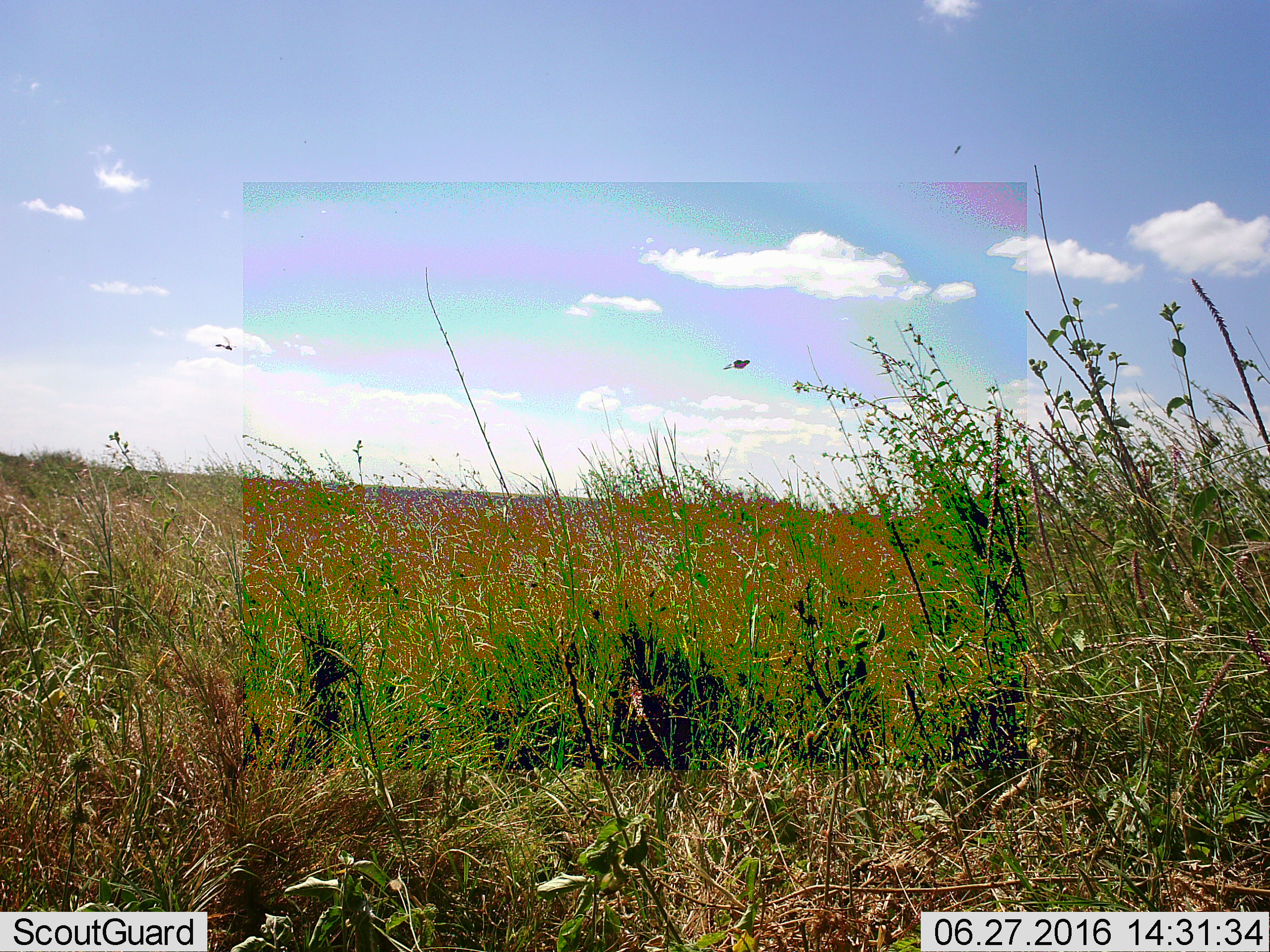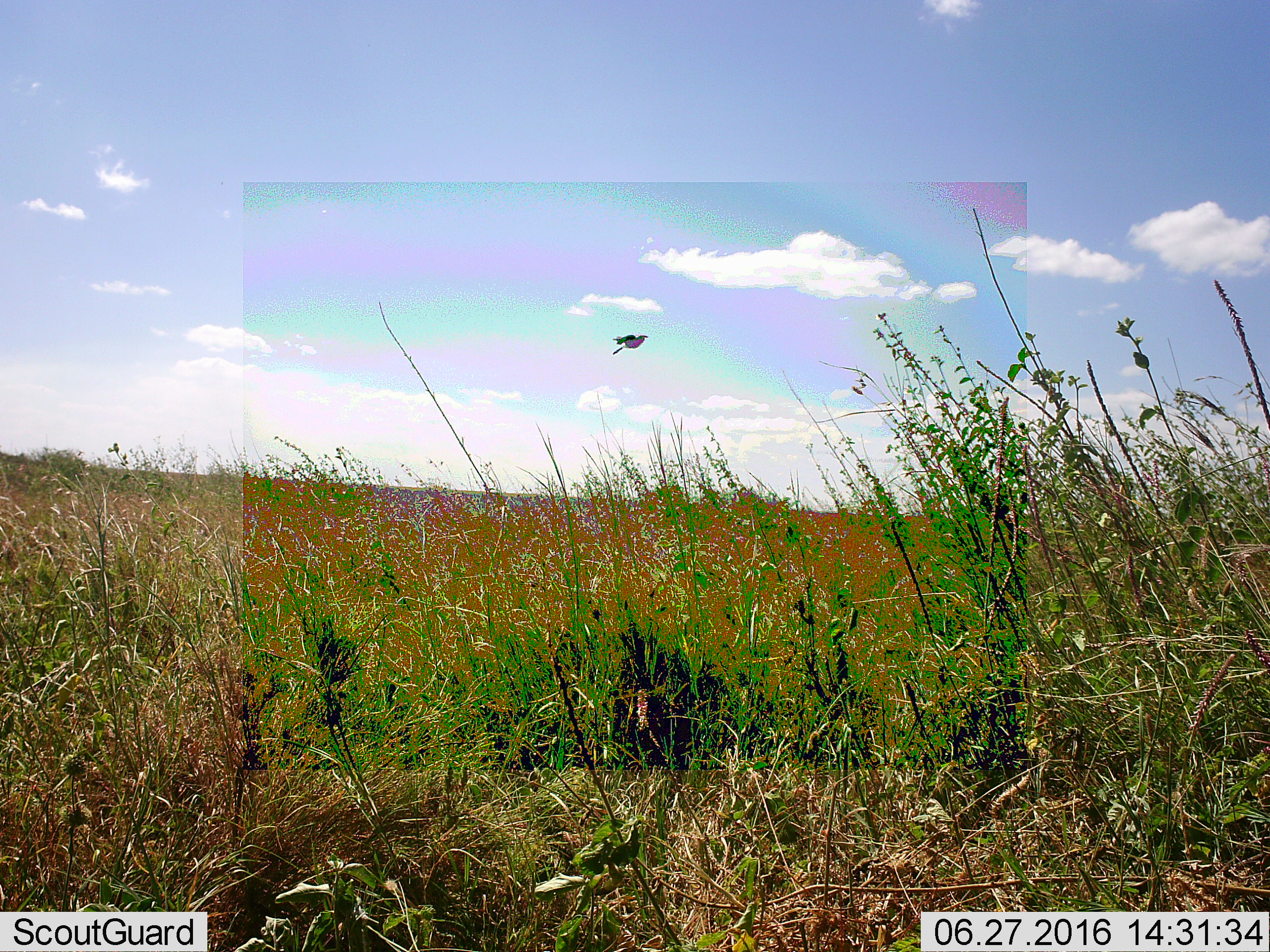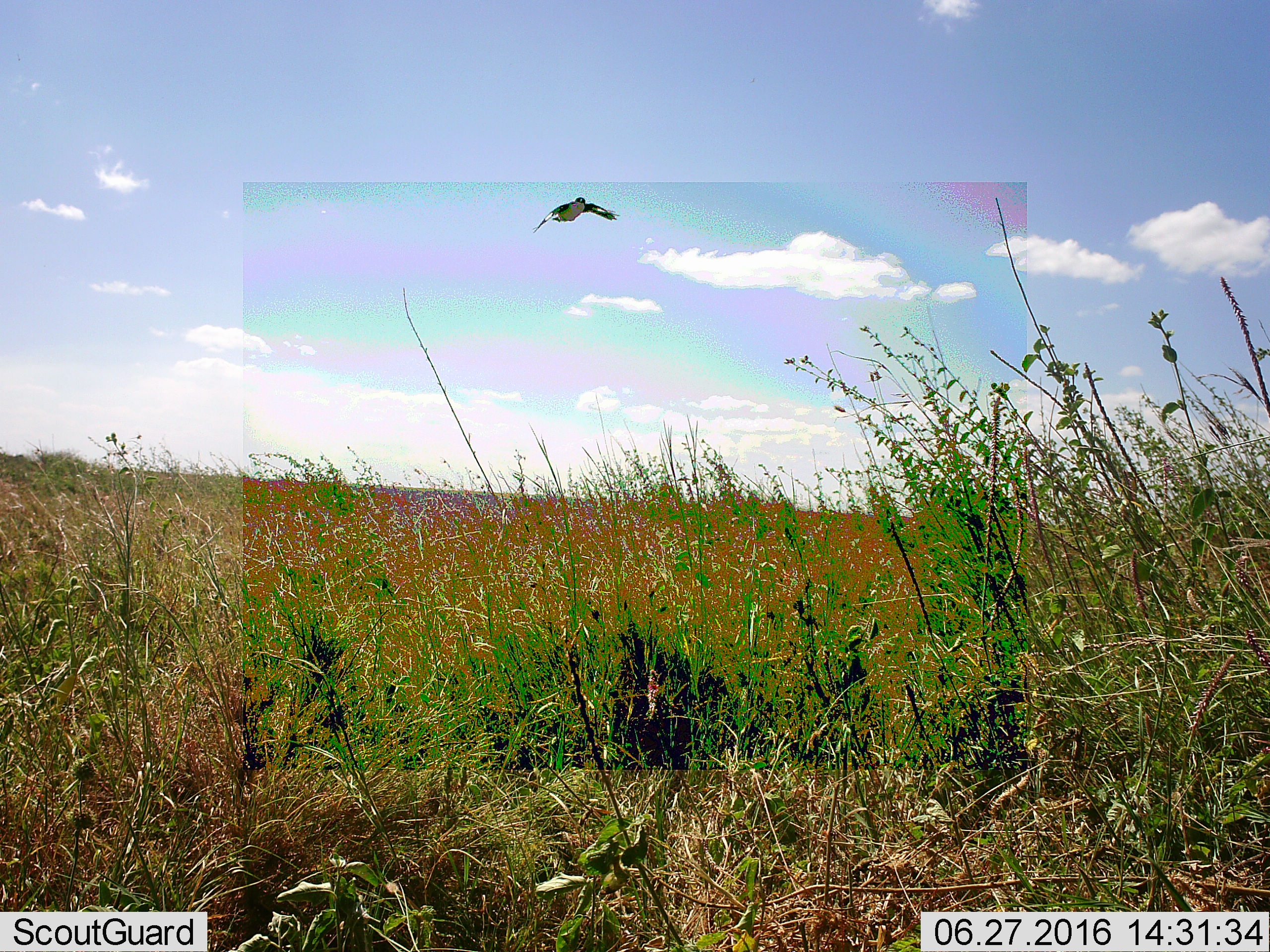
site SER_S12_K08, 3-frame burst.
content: unidentified animal